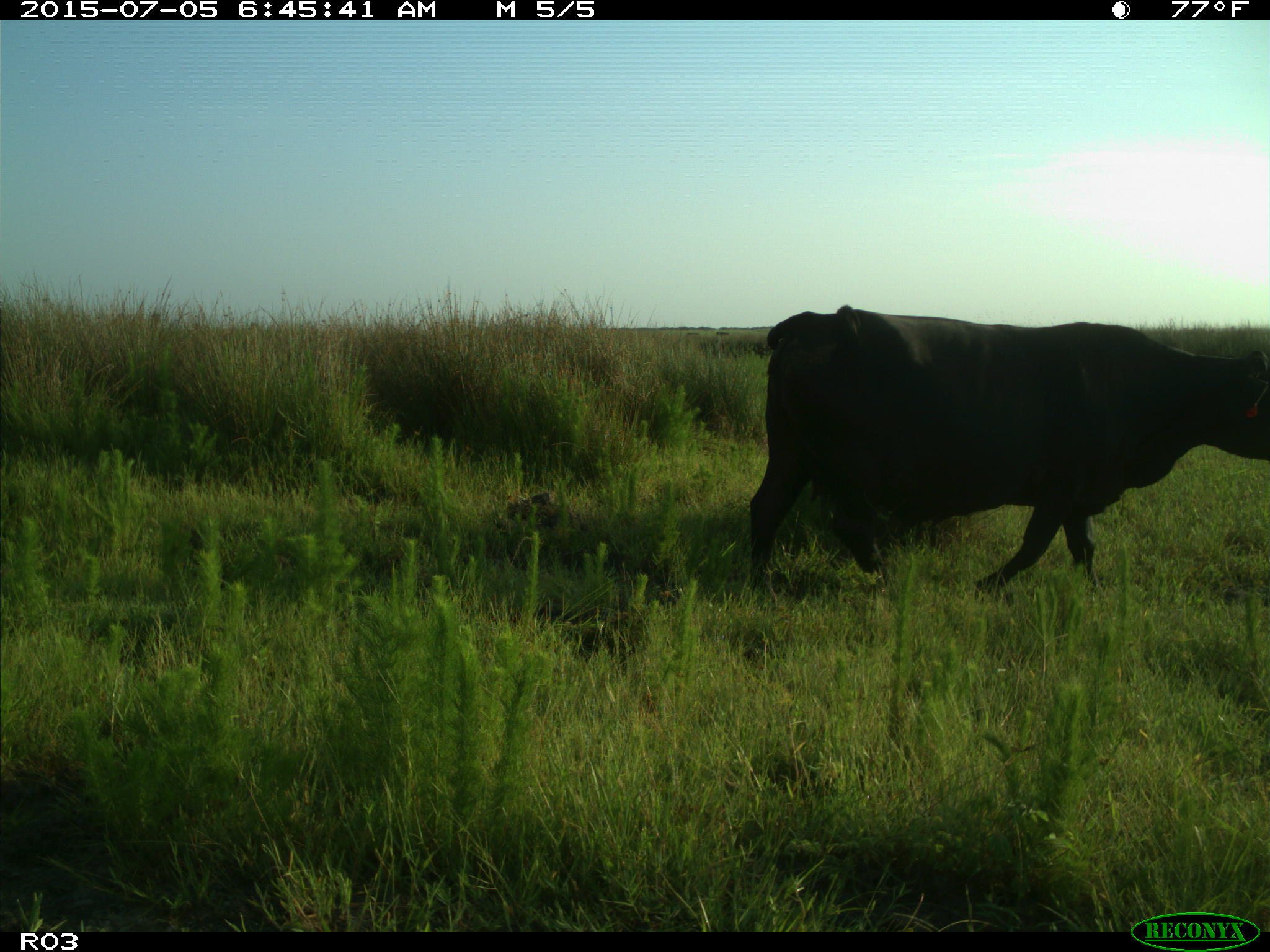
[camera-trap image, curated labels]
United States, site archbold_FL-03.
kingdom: Animalia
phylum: Chordata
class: Mammalia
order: Artiodactyla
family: Bovidae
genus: Bos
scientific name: Bos taurus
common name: domestic cow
Bos taurus (domestic cow).